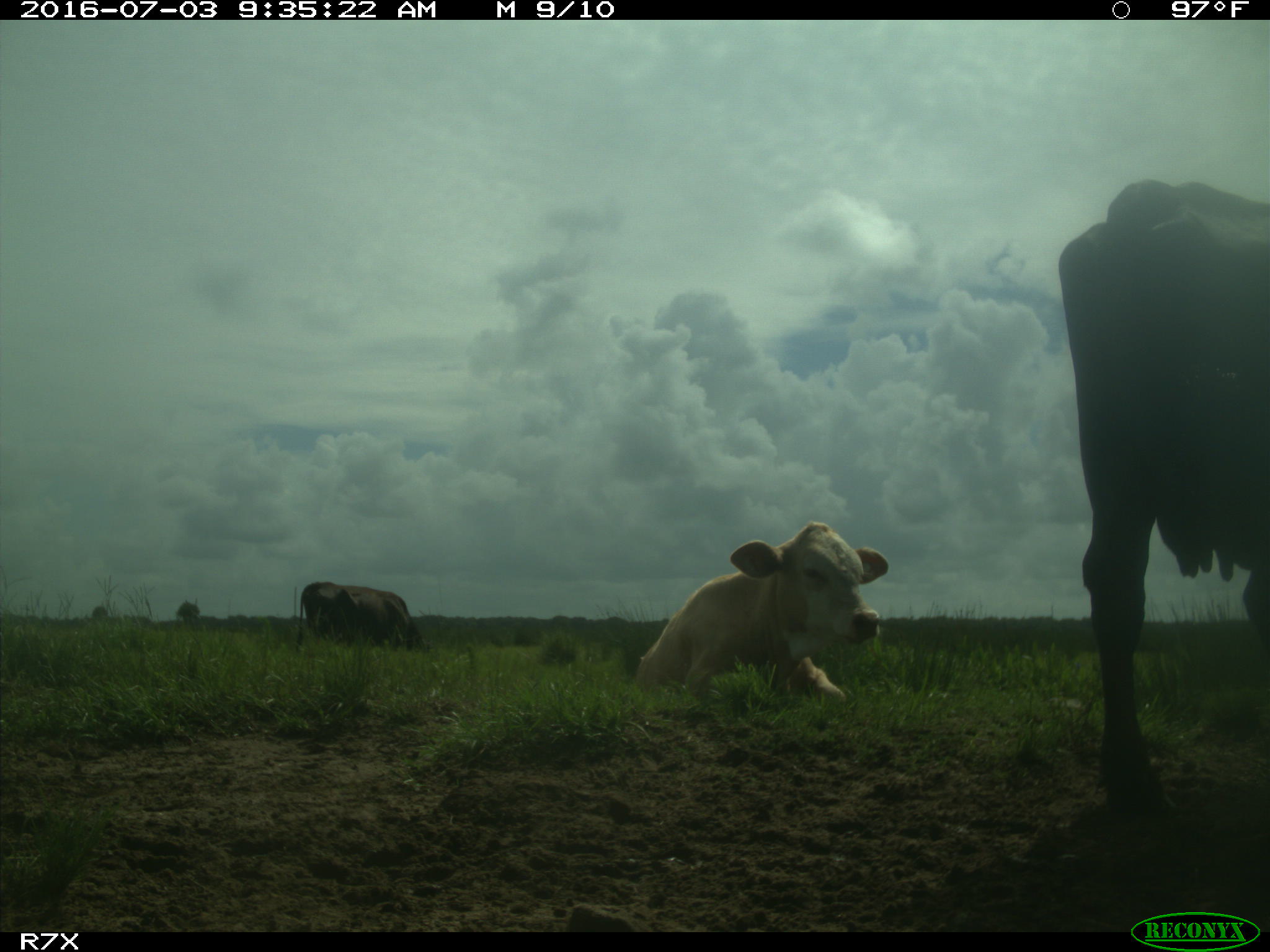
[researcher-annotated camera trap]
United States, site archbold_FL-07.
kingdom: Animalia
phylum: Chordata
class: Mammalia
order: Artiodactyla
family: Bovidae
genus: Bos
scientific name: Bos taurus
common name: domestic cow